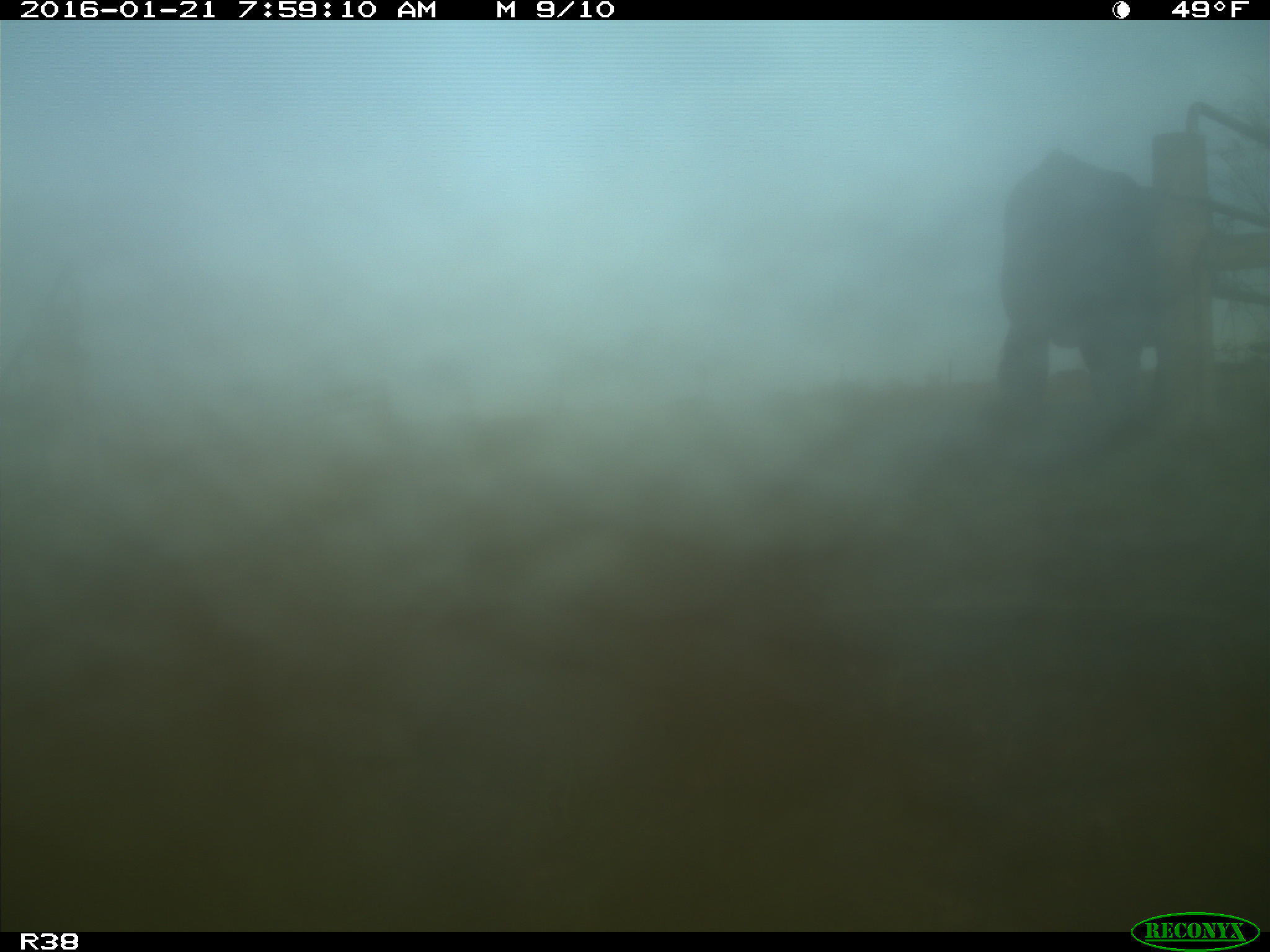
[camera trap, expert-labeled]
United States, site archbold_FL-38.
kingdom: Animalia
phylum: Chordata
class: Mammalia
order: Artiodactyla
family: Bovidae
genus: Bos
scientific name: Bos taurus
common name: domestic cow